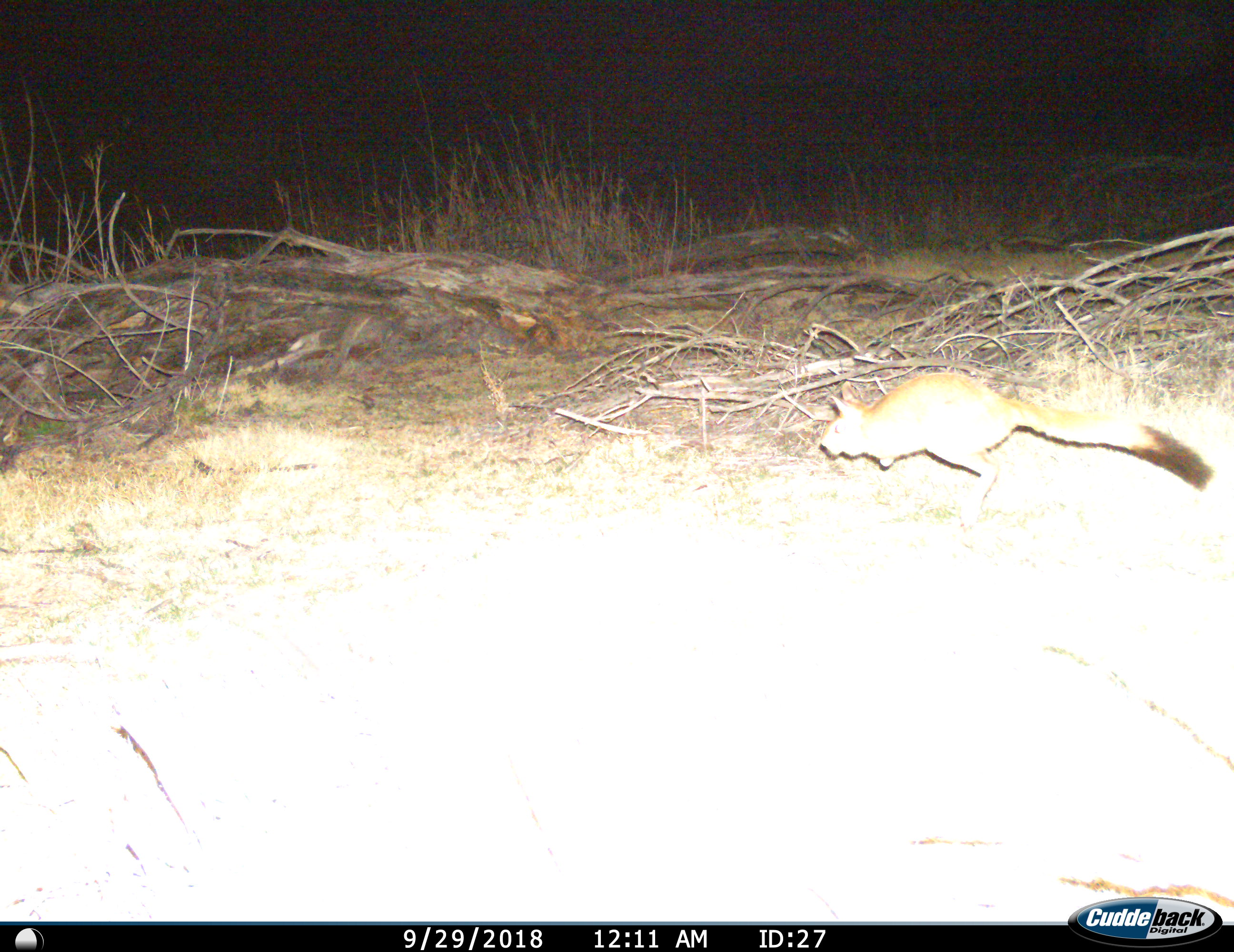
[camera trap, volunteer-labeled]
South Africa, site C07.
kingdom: Animalia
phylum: Chordata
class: Mammalia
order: Rodentia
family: Pedetidae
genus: Pedetes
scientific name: Pedetes capensis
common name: springhare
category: harespring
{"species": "harespring (springhare) (Pedetes capensis)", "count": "1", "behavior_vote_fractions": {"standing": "0%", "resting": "0%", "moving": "100%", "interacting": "0%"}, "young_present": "0%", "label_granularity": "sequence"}